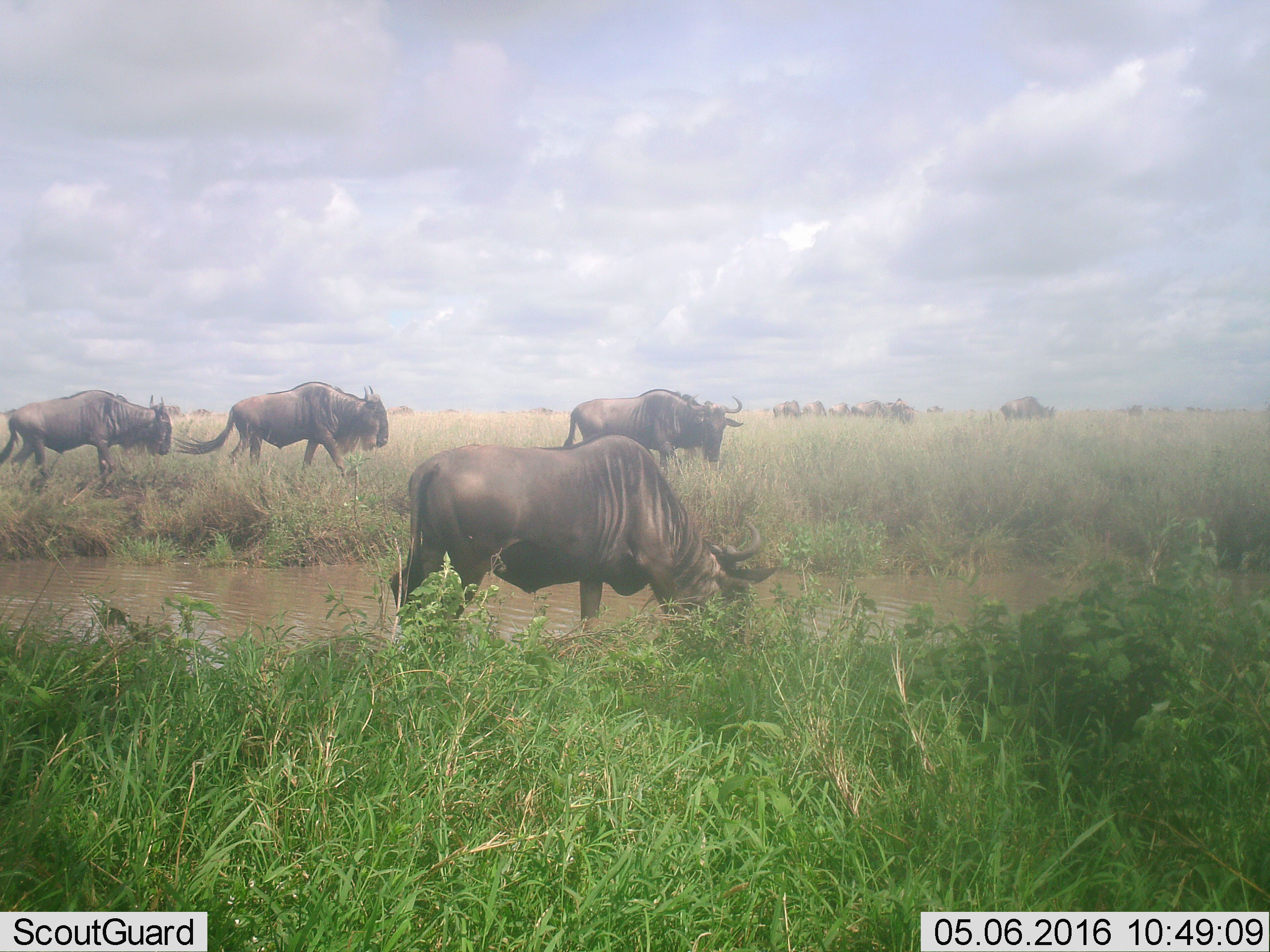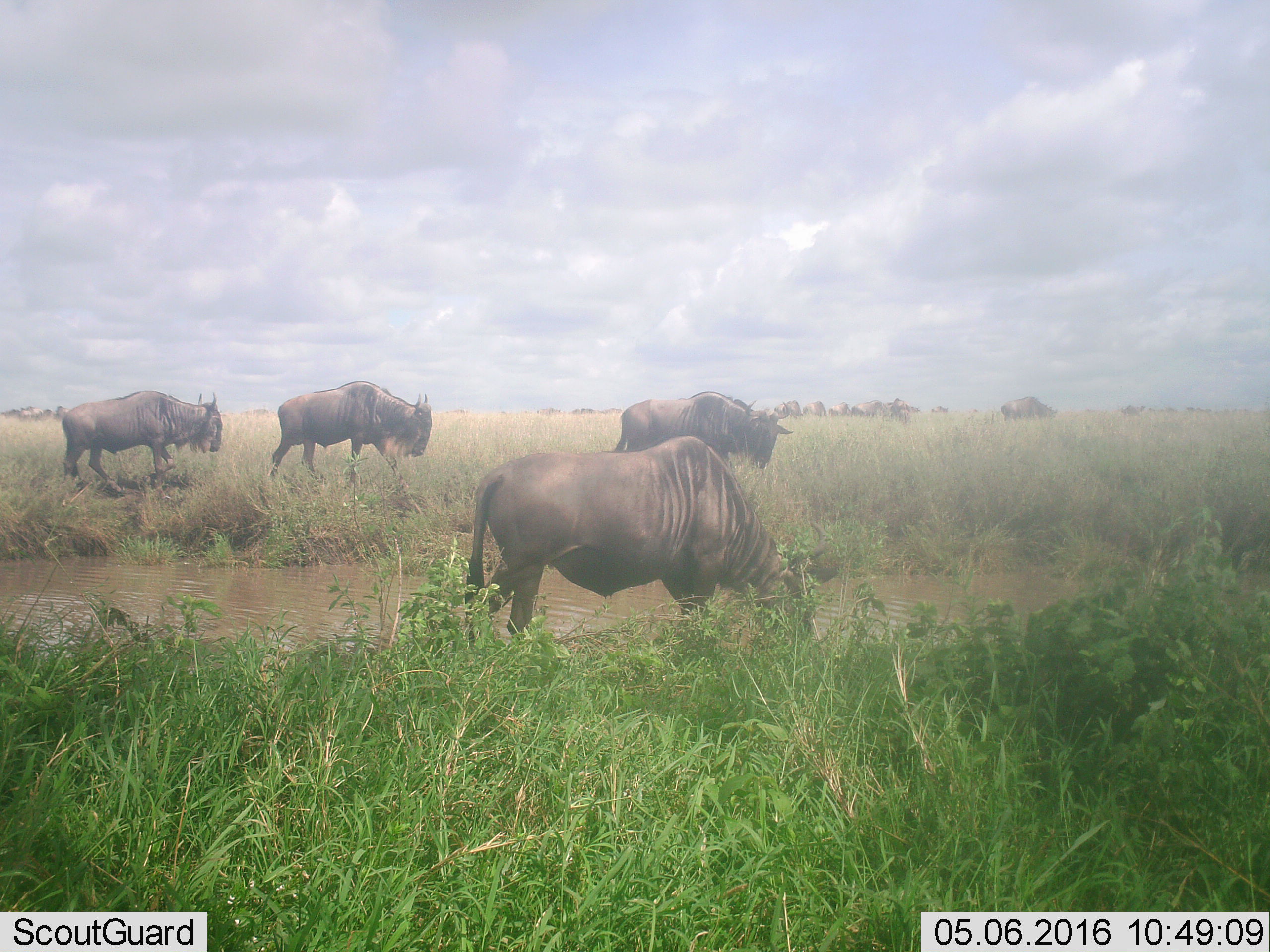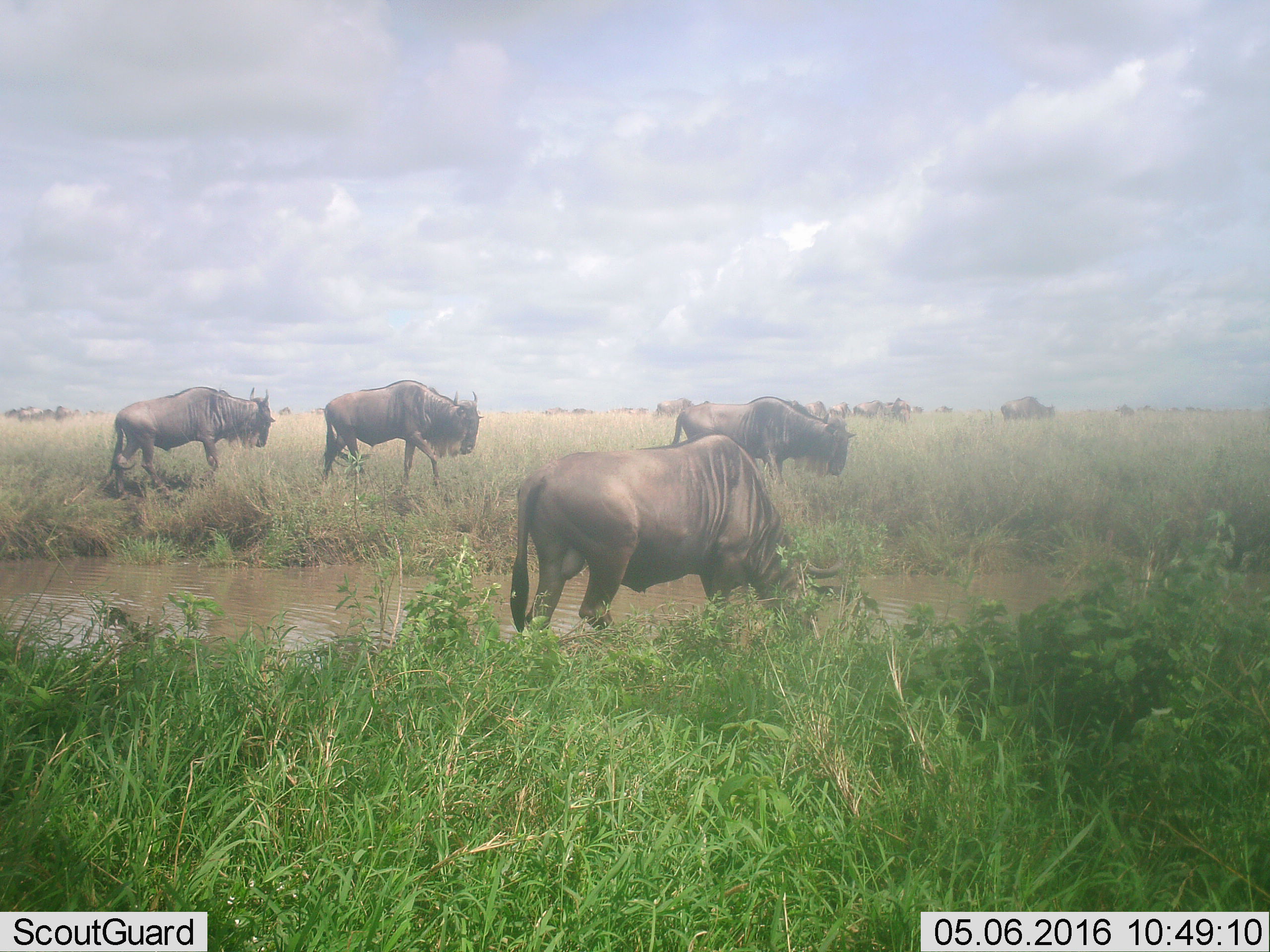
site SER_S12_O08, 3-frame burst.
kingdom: Animalia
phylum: Chordata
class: Mammalia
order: Artiodactyla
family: Bovidae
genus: Connochaetes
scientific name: Connochaetes taurinus taurinus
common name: blue wildebeest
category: wildebeestblue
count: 11-50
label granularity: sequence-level